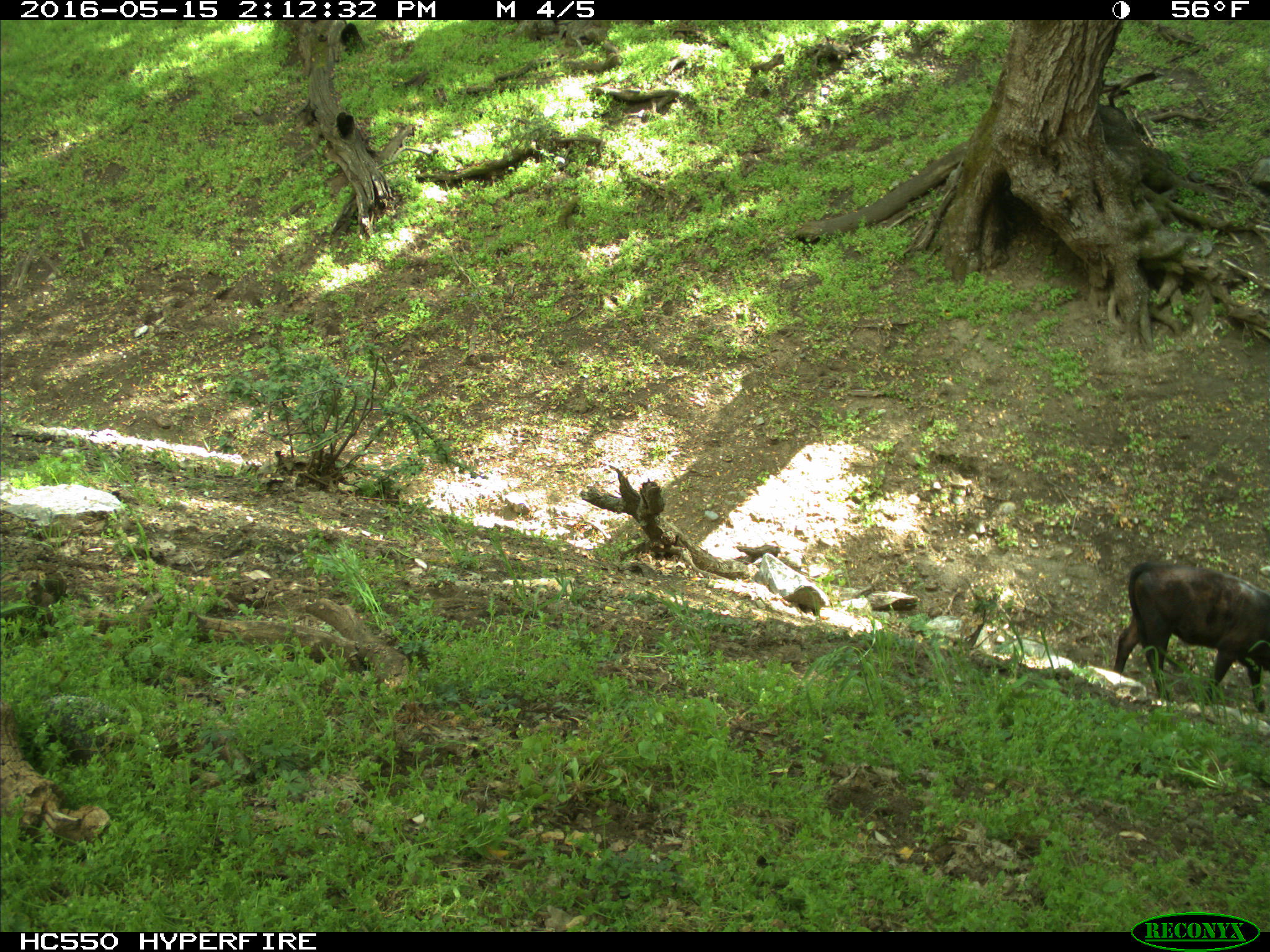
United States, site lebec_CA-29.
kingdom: Animalia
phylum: Chordata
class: Mammalia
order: Artiodactyla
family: Bovidae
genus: Bos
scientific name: Bos taurus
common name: domestic cow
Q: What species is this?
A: Bos taurus (domestic cow).